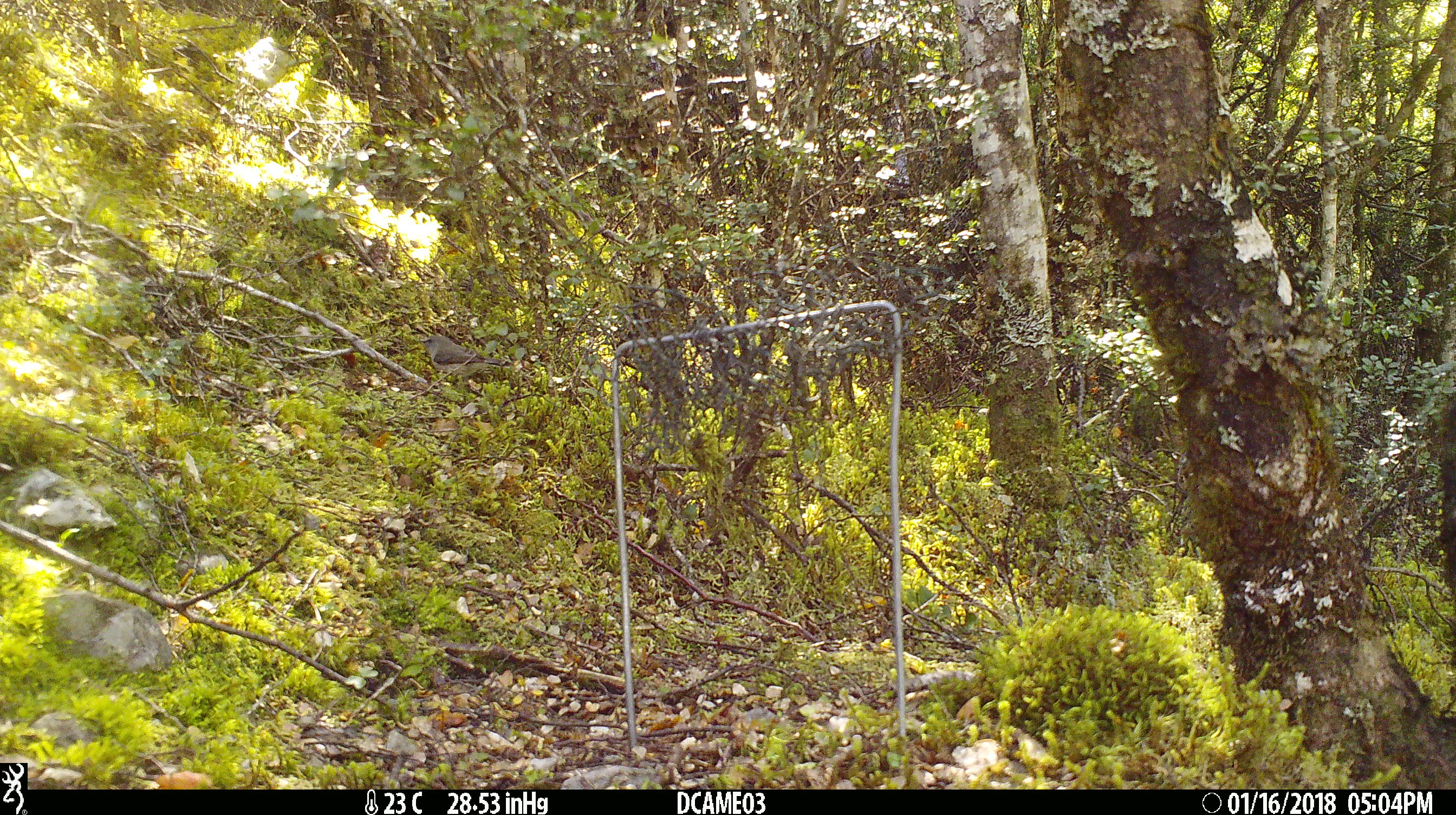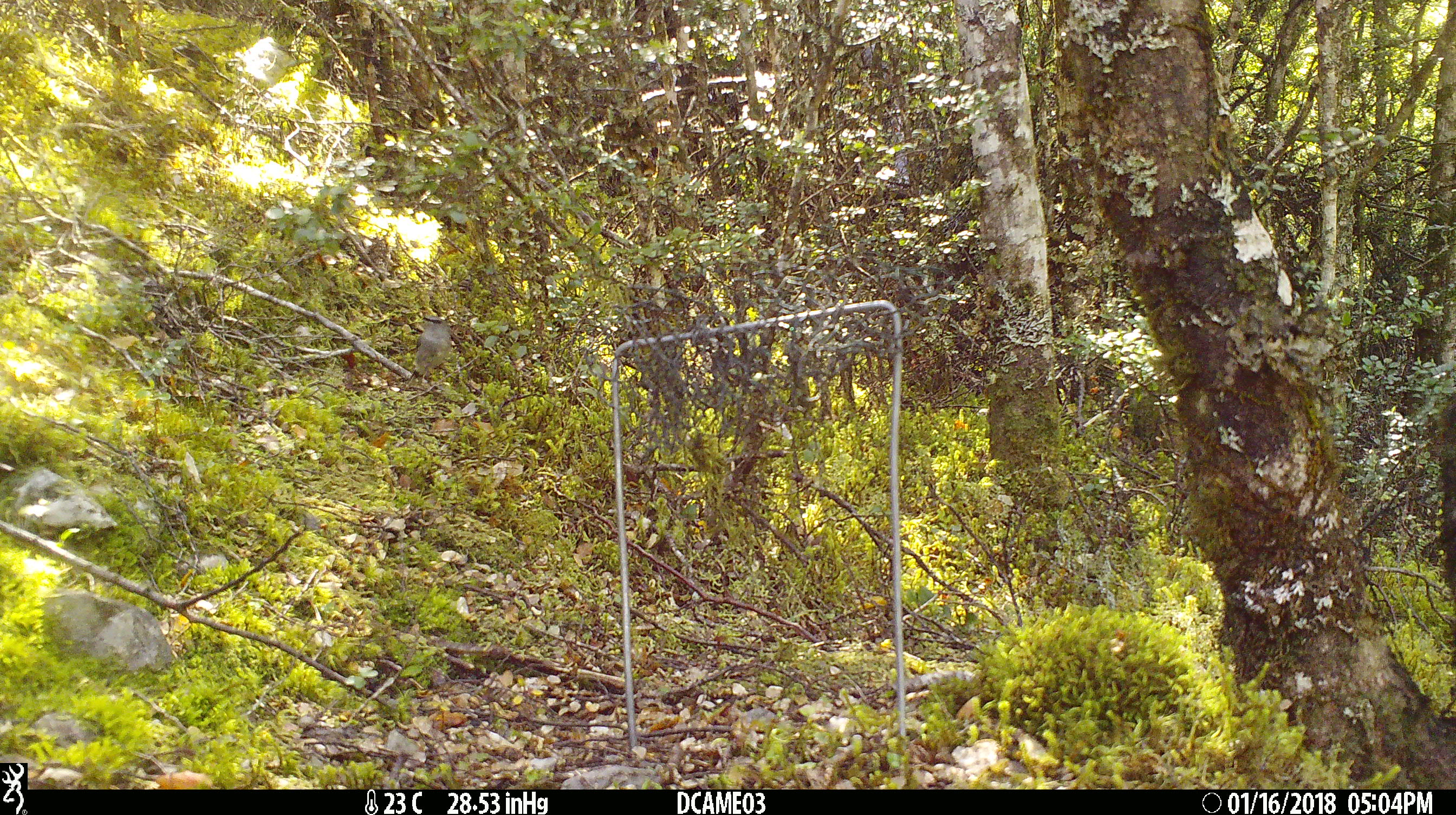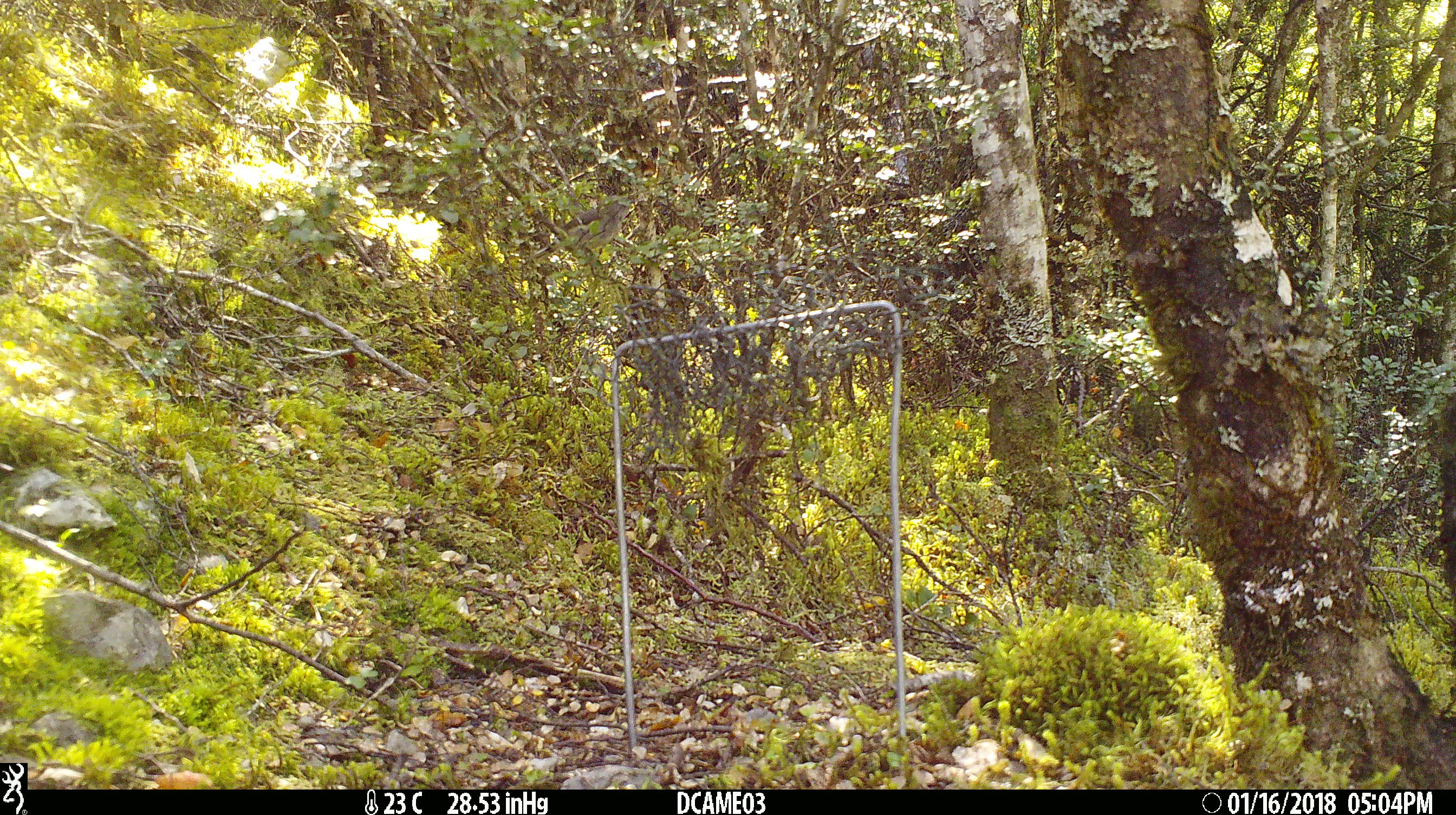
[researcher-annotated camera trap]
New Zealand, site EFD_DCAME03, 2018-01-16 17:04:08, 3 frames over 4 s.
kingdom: Animalia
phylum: Chordata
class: Aves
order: Passeriformes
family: Certhiidae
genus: Certhia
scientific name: Certhia americana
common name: brown creeper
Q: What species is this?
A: Brown creeper (Certhia americana).